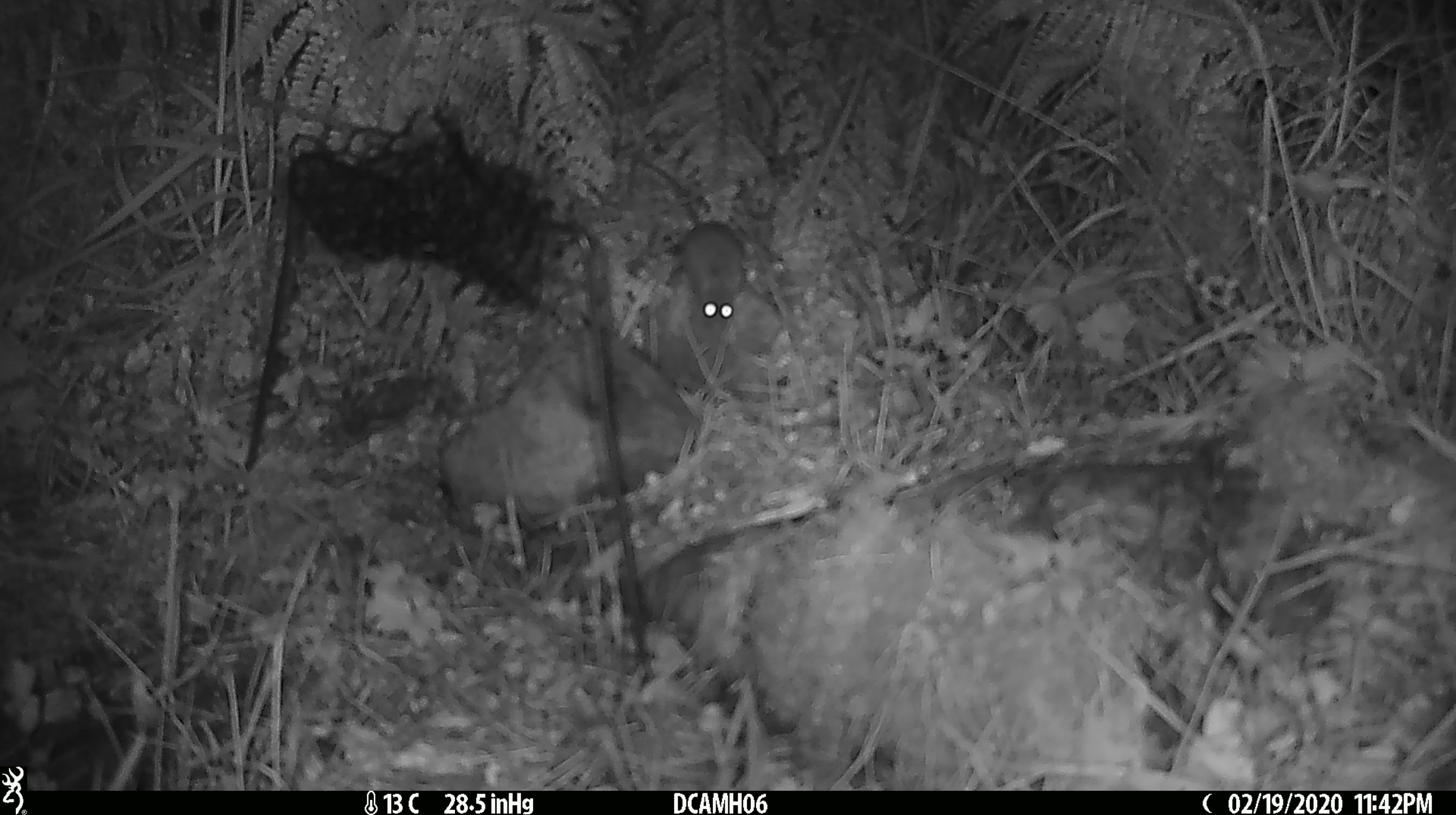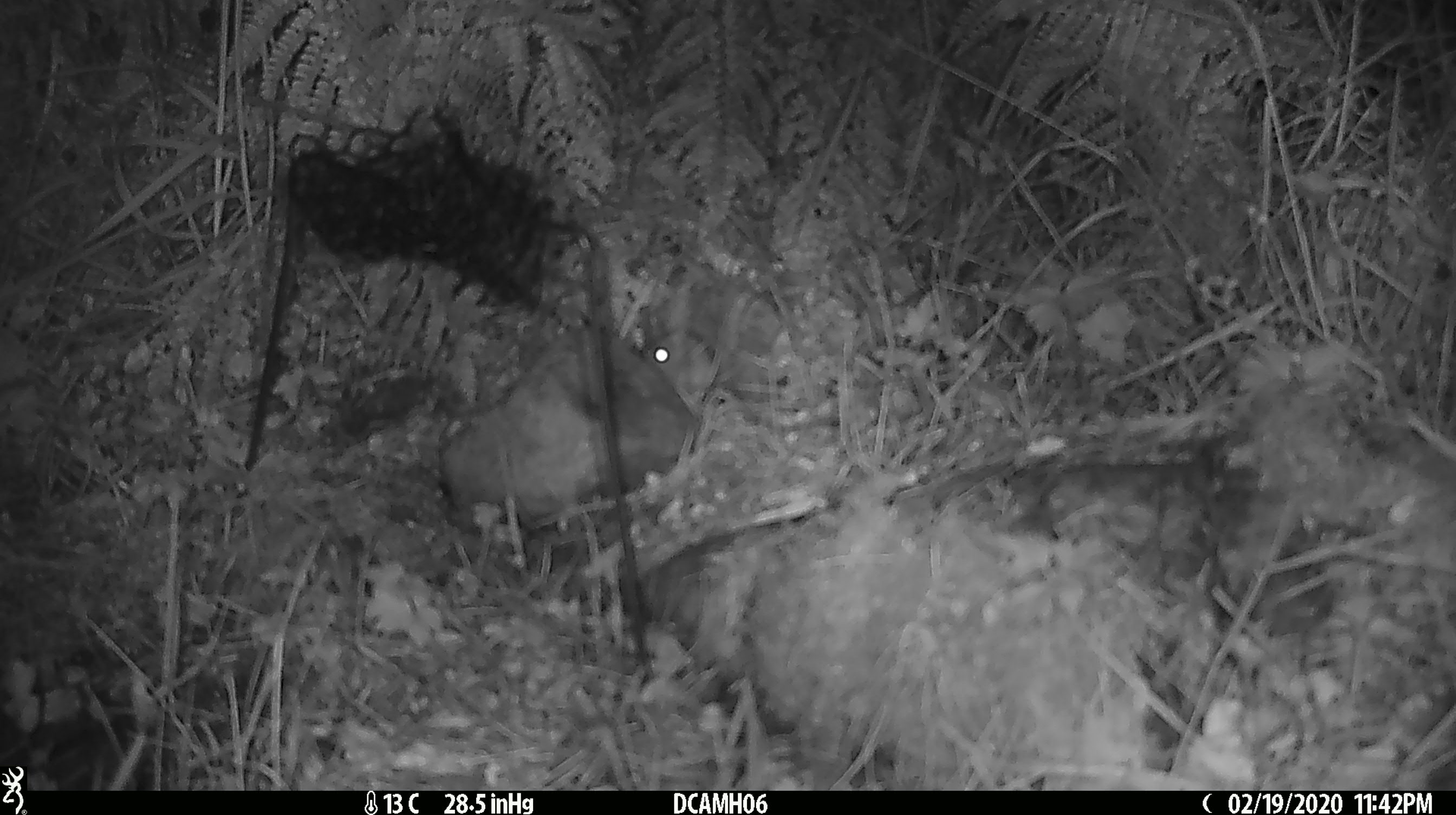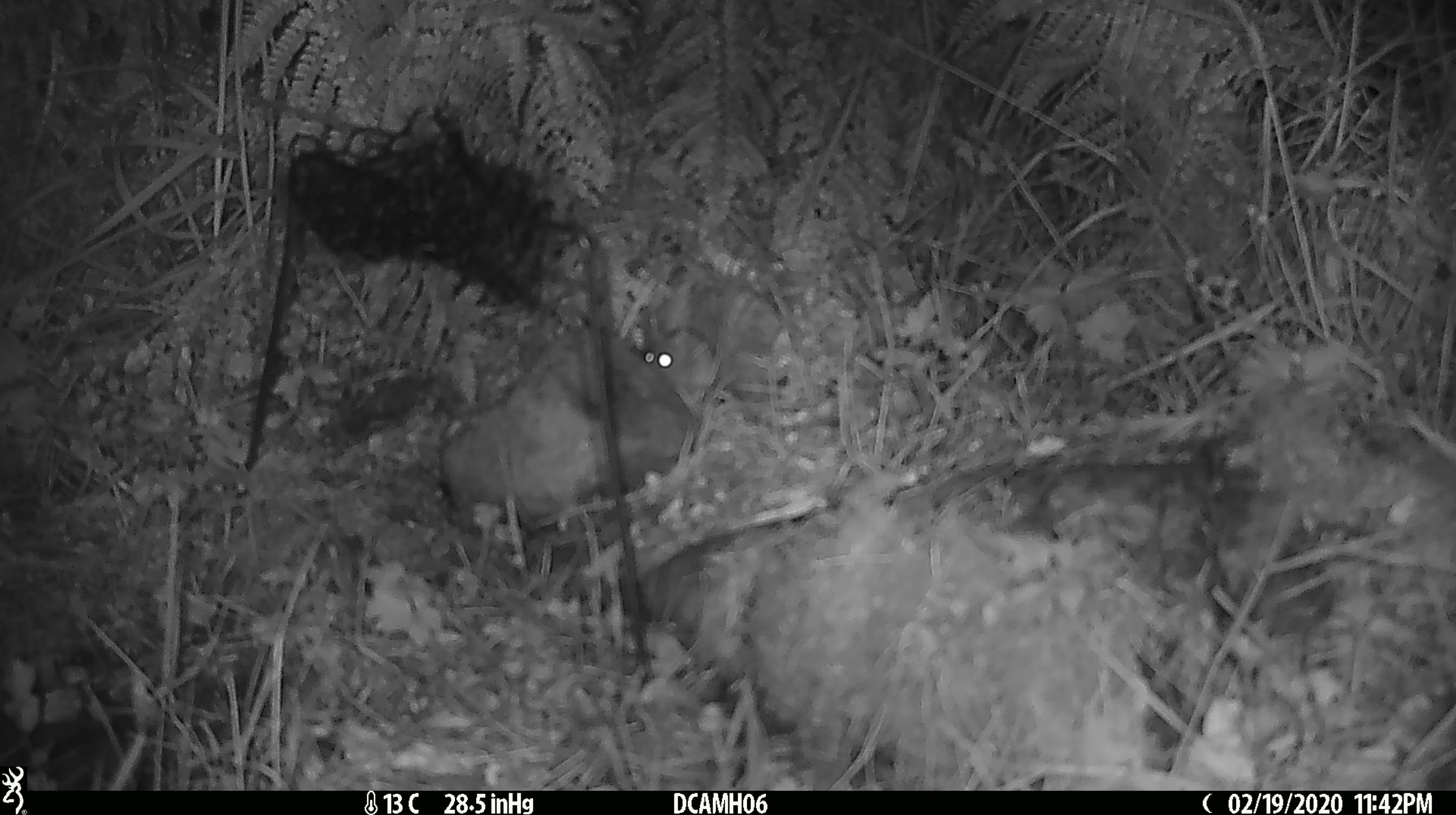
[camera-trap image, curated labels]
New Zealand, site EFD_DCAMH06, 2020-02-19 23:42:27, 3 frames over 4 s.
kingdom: Animalia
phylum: Chordata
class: Mammalia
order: Rodentia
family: Muridae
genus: Mus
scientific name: Mus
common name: mouse